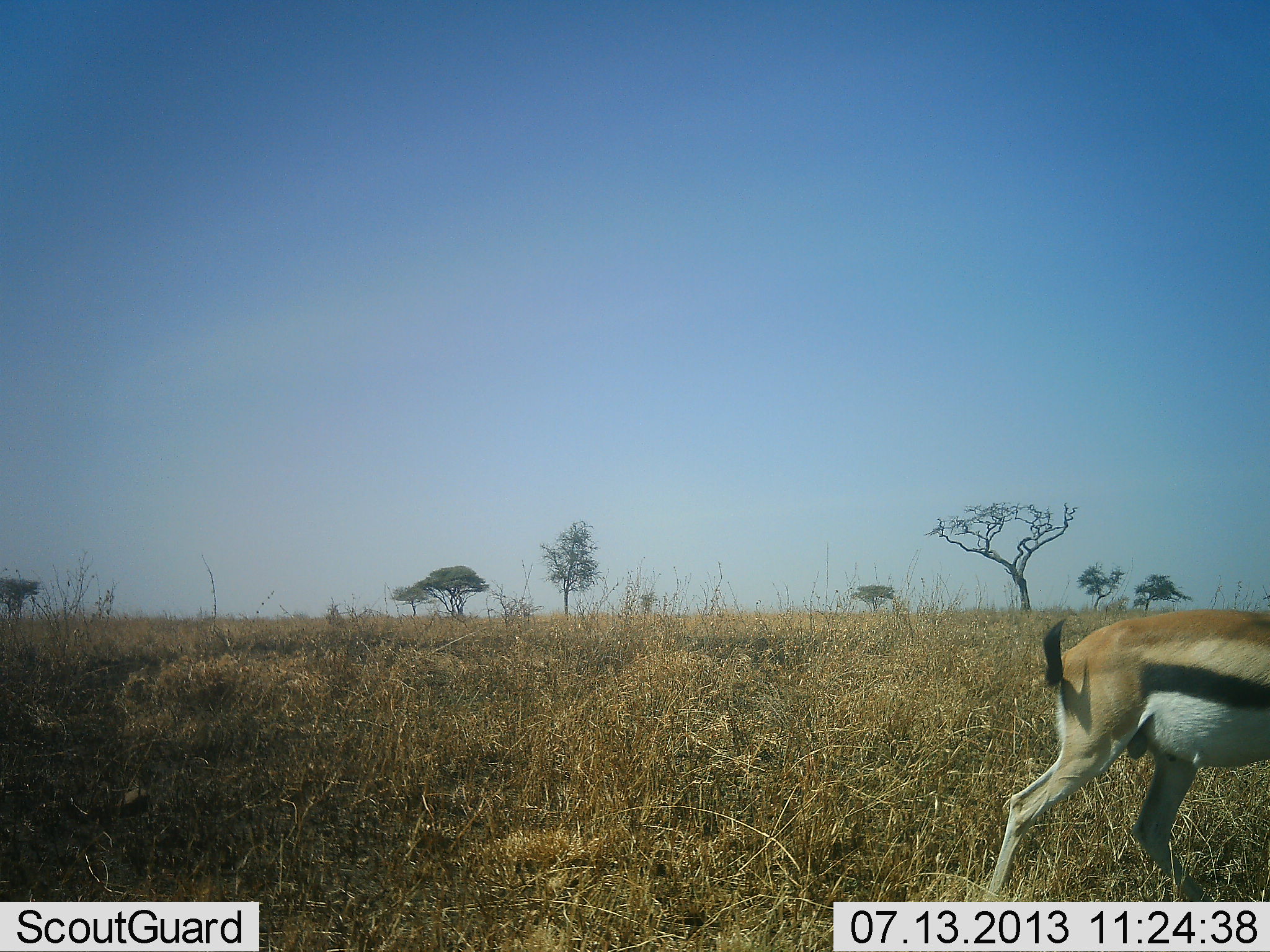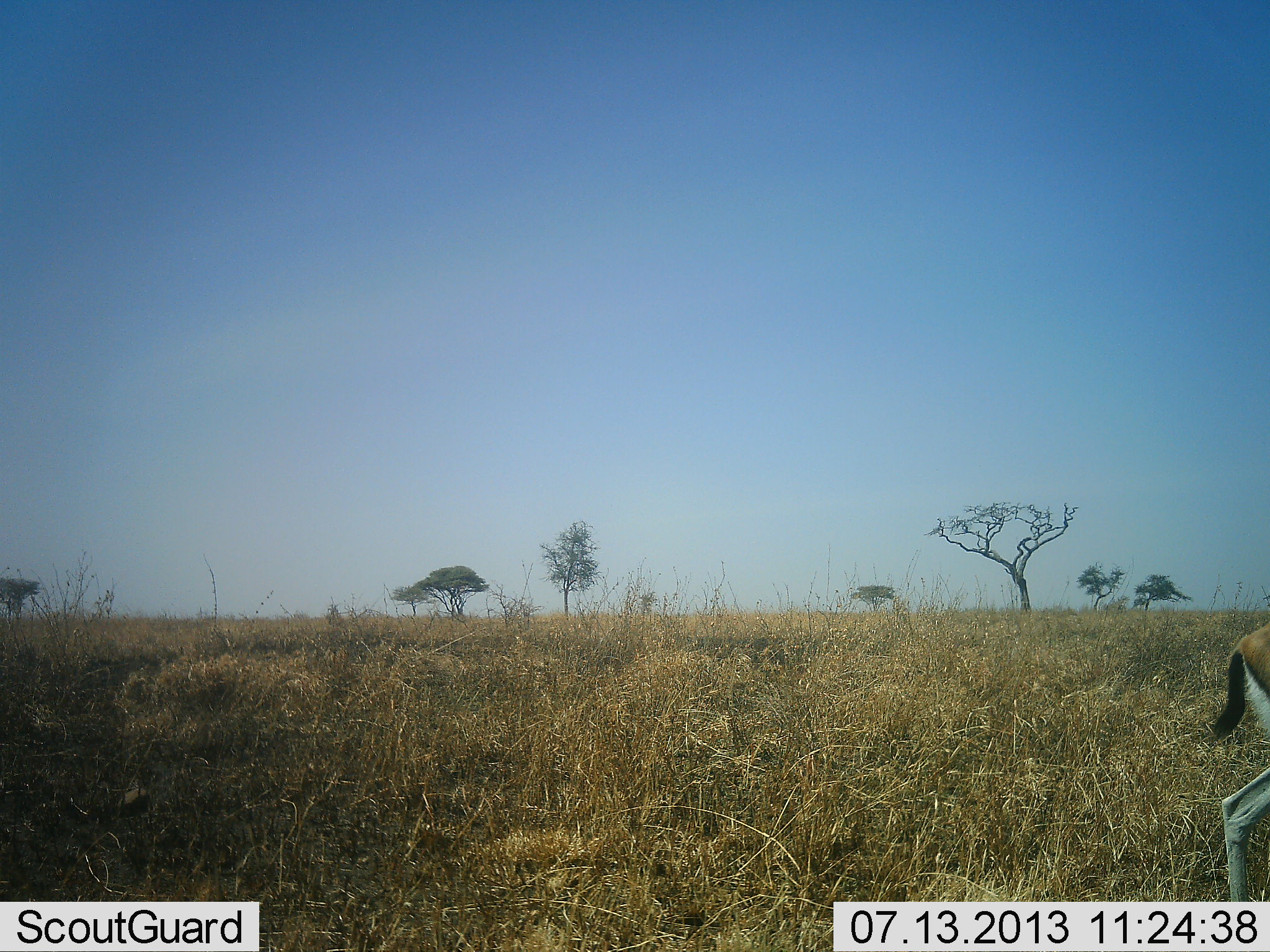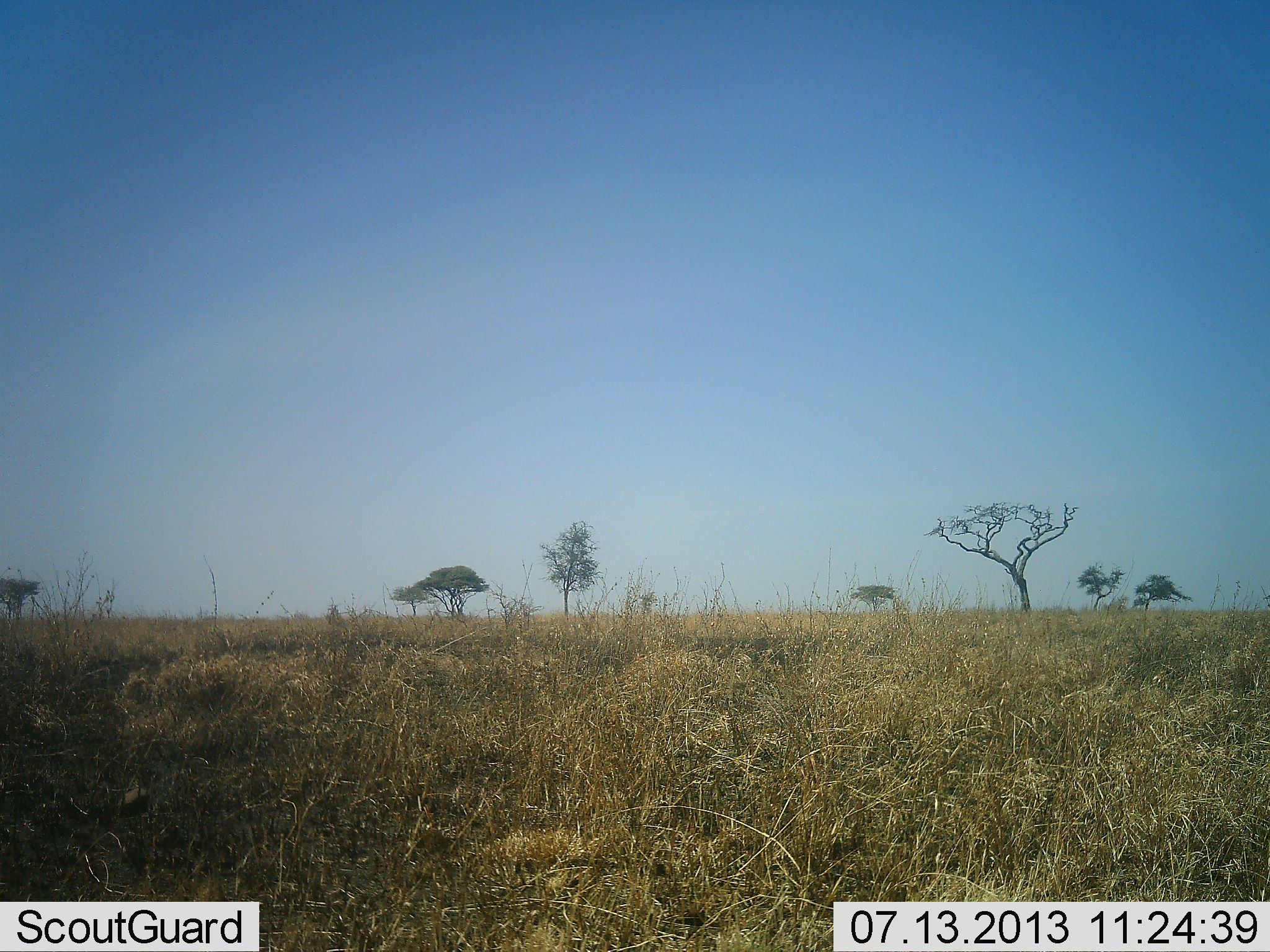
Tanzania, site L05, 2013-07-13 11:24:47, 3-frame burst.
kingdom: Animalia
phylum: Chordata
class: Mammalia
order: Artiodactyla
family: Bovidae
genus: Eudorcas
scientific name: Eudorcas thomsonii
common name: thomson's gazelle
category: gazellethomsons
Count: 1.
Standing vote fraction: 6%.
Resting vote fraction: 0%.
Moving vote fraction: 94%.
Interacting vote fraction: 0%.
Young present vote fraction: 0%.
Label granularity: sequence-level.